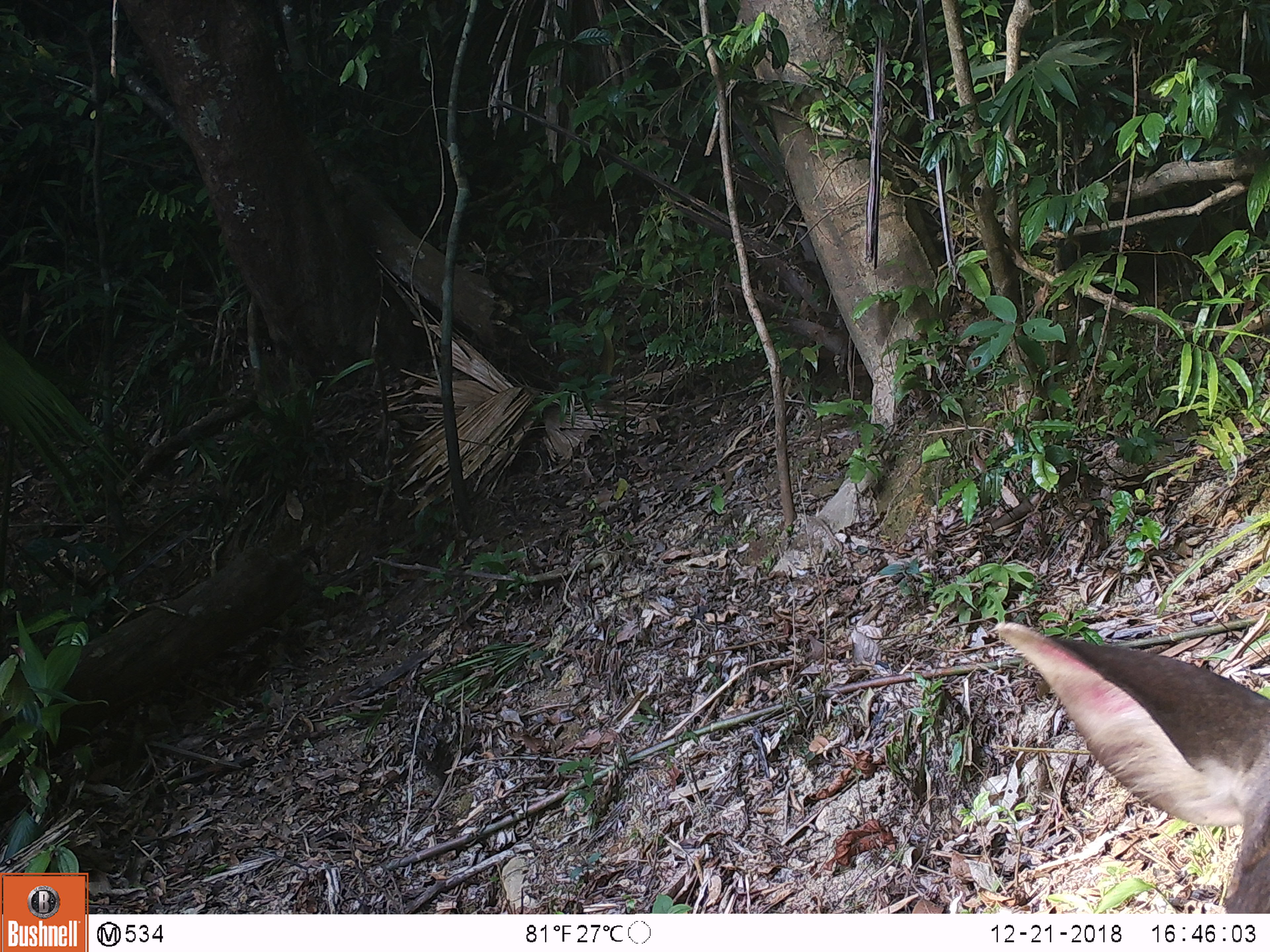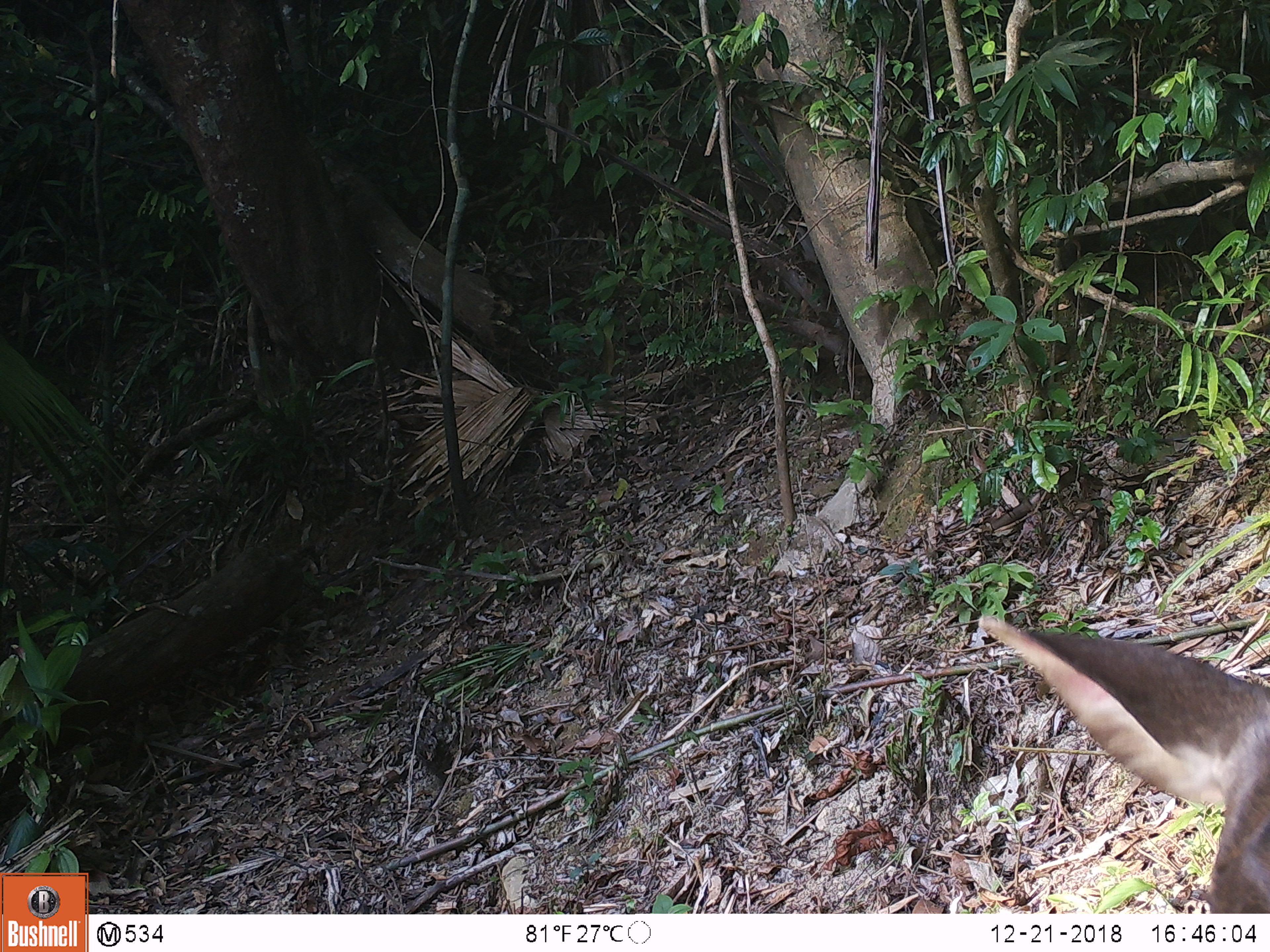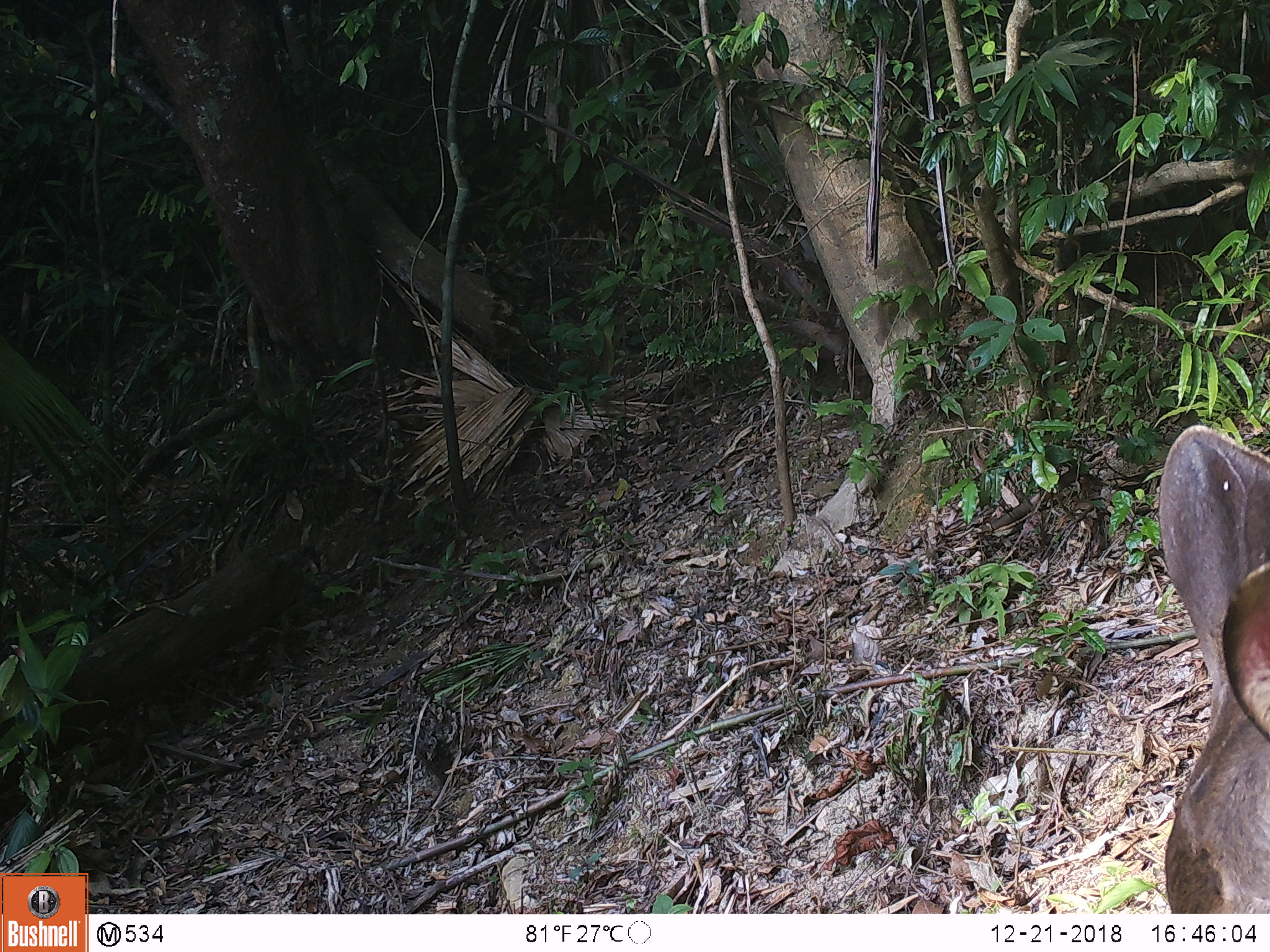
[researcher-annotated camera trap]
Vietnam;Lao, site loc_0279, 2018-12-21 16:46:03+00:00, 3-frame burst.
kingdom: Animalia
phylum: Chordata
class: Mammalia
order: Artiodactyla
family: Cervidae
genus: Rusa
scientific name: Rusa unicolor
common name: sambar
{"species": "sambar (Rusa unicolor)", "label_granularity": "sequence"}